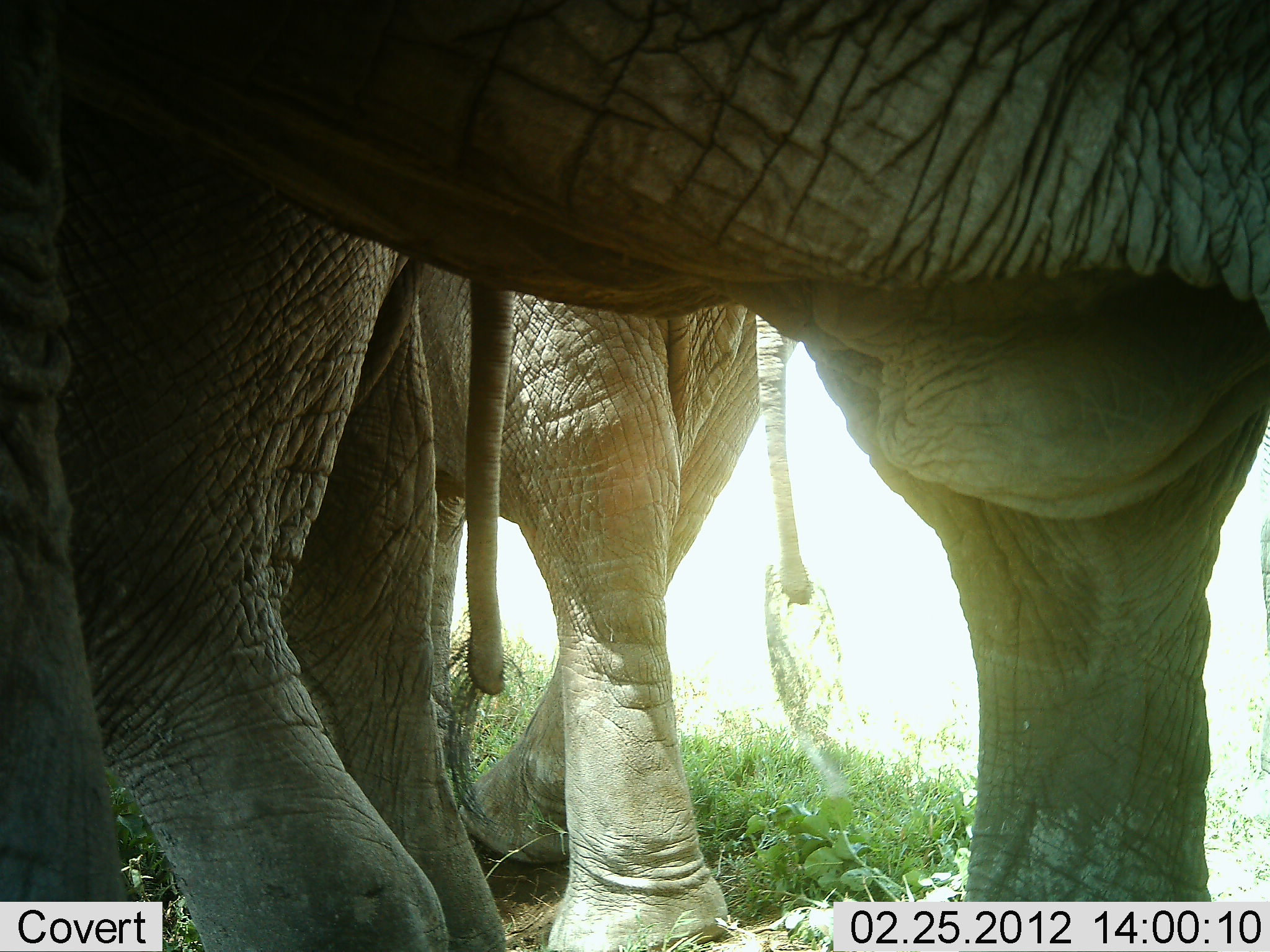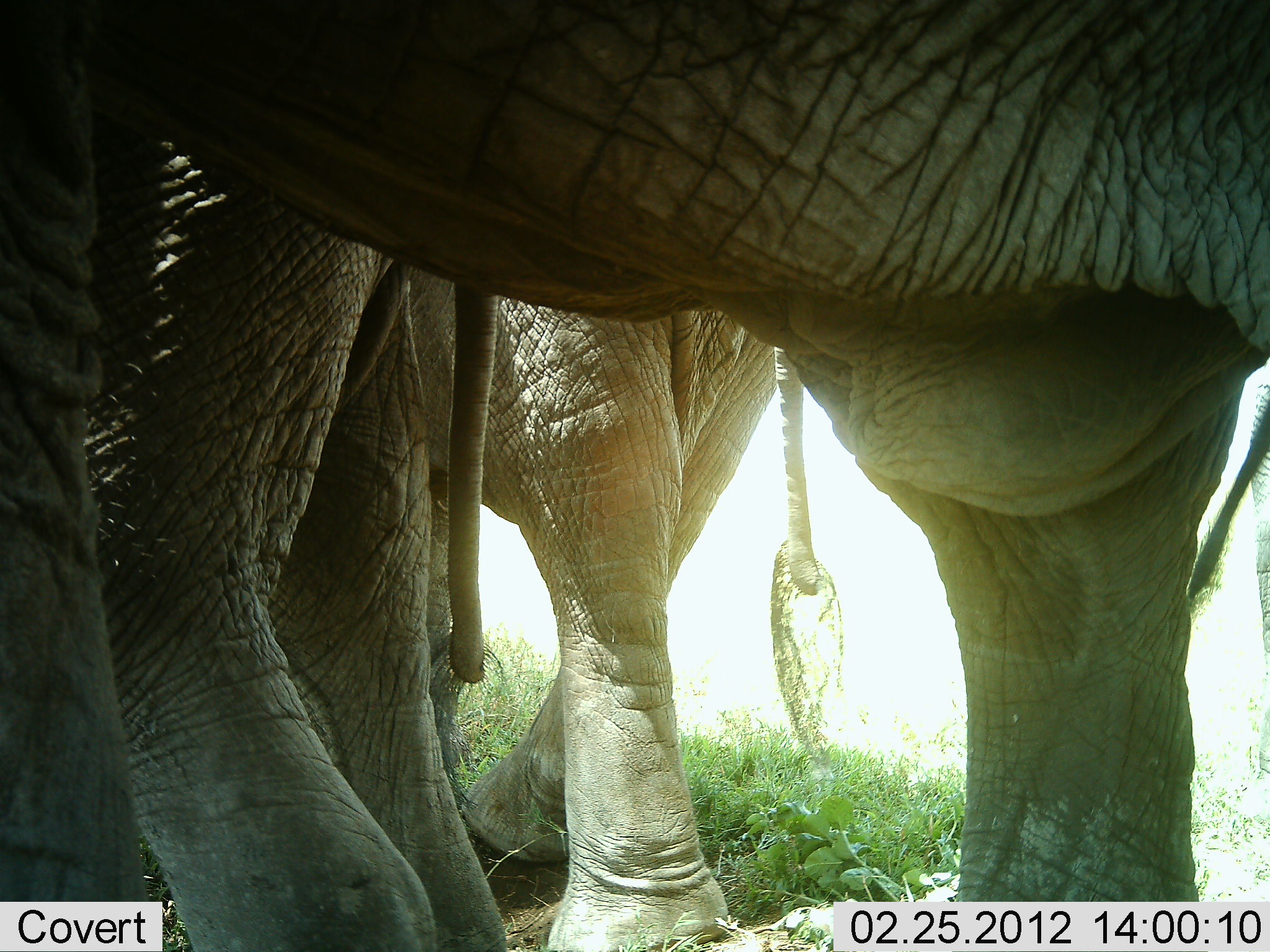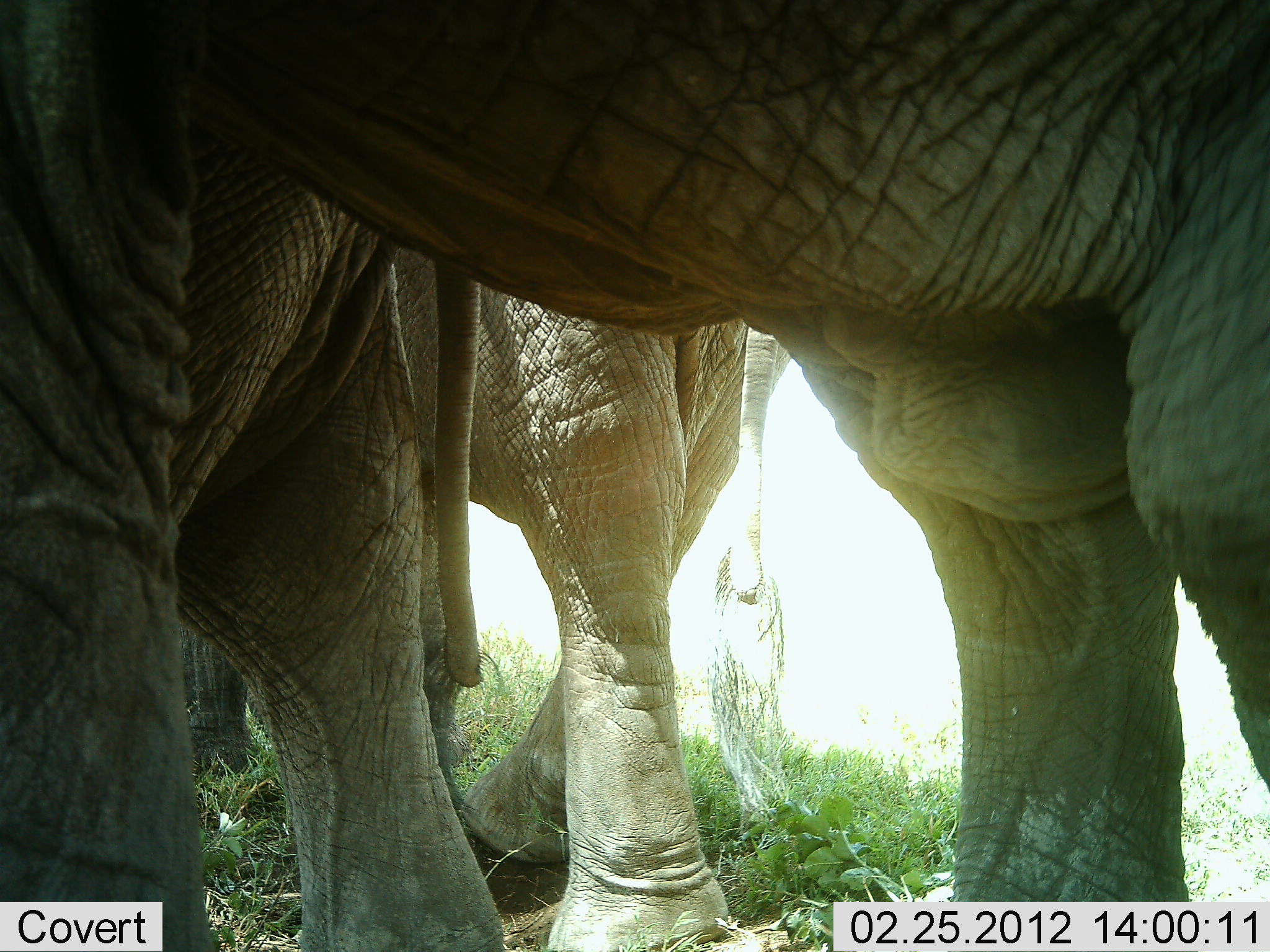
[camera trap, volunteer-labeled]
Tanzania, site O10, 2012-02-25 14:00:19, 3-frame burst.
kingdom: Animalia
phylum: Chordata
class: Mammalia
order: Proboscidea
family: Elephantidae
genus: Loxodonta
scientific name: Loxodonta africana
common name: african bush elephant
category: elephant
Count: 3.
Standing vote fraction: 89%.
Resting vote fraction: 0%.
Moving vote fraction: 6%.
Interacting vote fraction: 6%.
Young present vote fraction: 0%.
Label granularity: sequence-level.